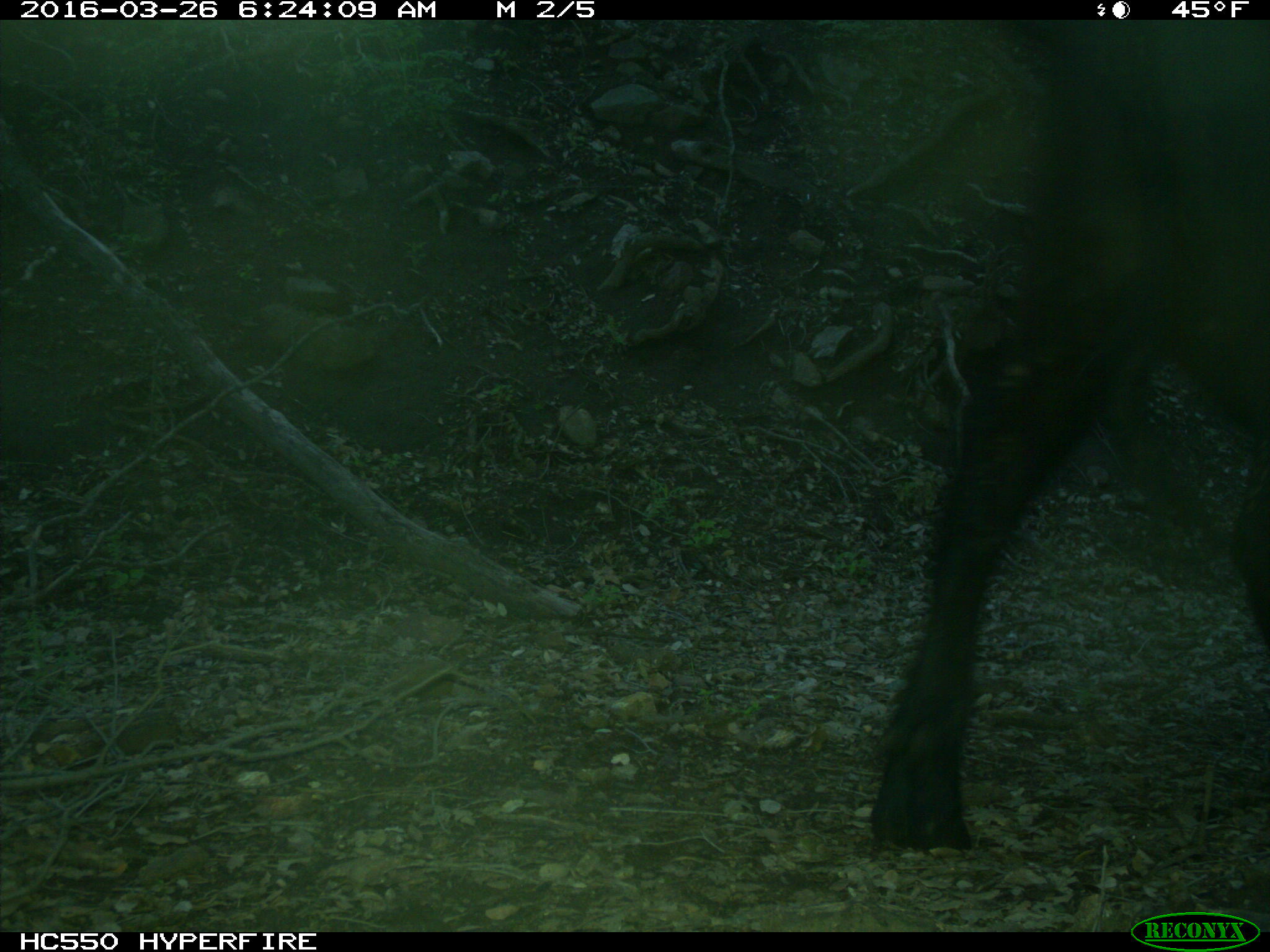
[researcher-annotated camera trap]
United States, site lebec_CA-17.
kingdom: Animalia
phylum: Chordata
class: Mammalia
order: Artiodactyla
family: Bovidae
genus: Bos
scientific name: Bos taurus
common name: domestic cow